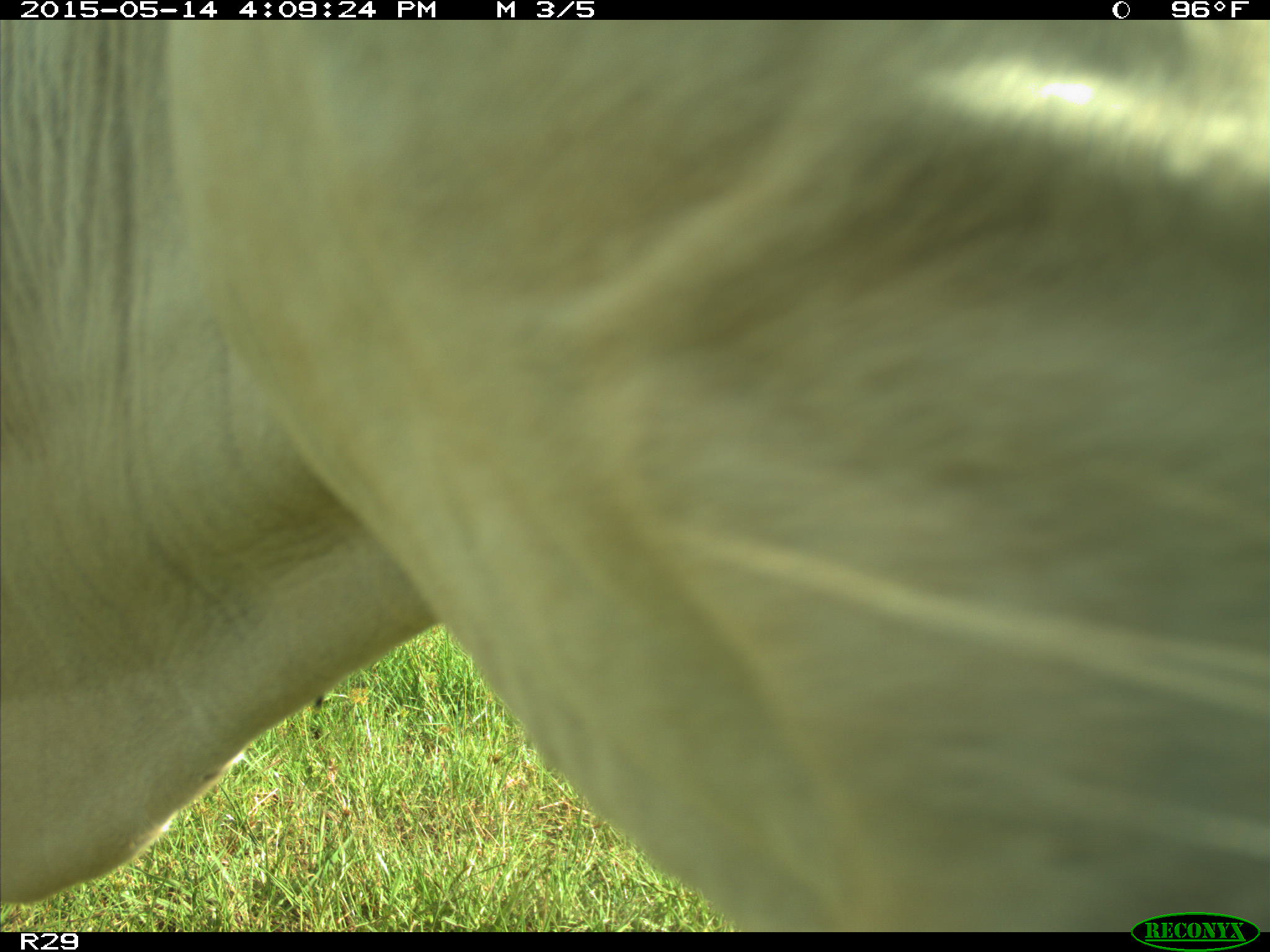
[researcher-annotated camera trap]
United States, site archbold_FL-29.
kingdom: Animalia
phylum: Chordata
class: Mammalia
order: Artiodactyla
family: Bovidae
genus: Bos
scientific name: Bos taurus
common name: domestic cow